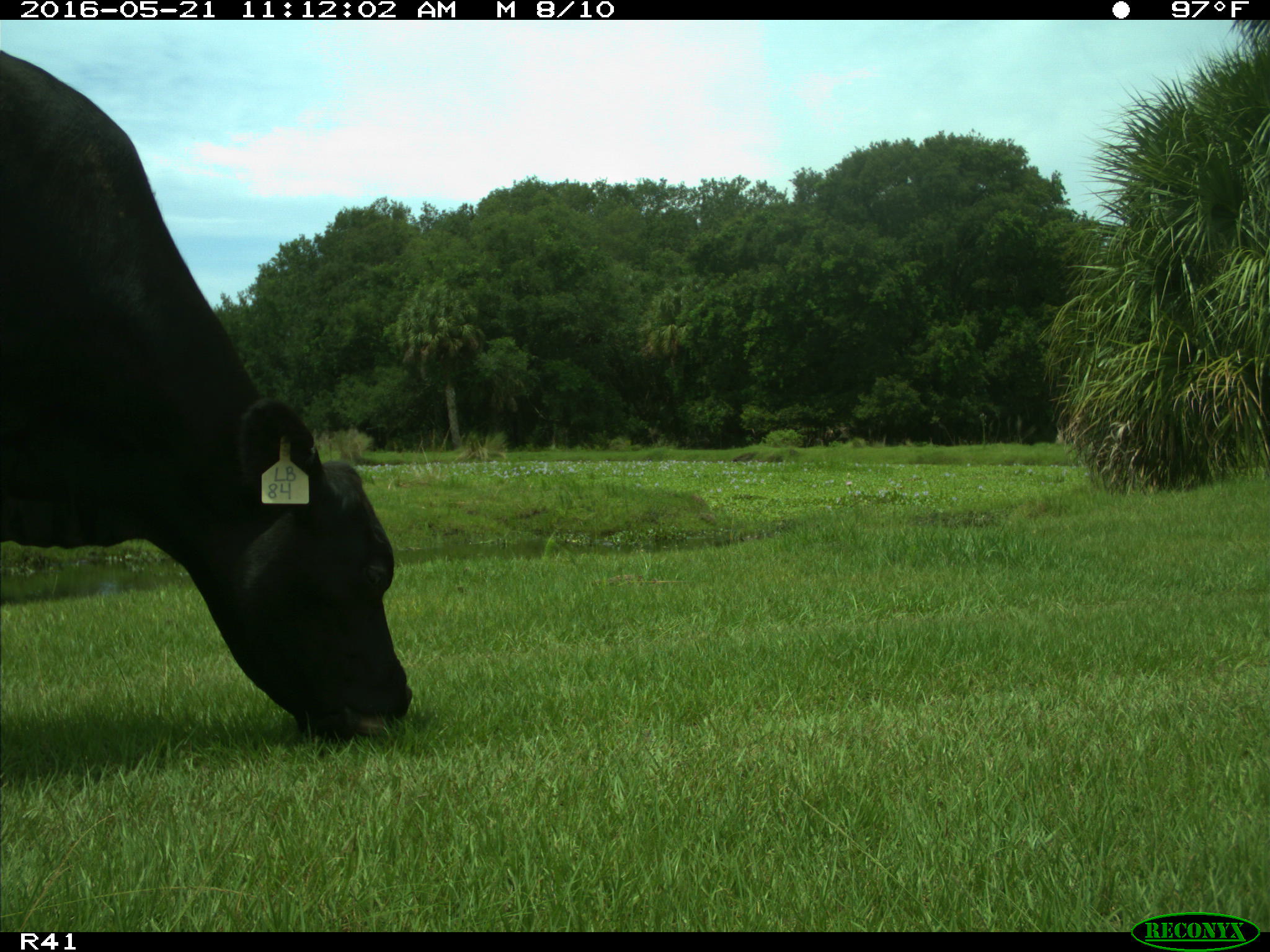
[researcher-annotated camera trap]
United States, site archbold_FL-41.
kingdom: Animalia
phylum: Chordata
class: Mammalia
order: Artiodactyla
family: Bovidae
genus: Bos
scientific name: Bos taurus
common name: domestic cow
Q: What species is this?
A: Bos taurus (domestic cow).